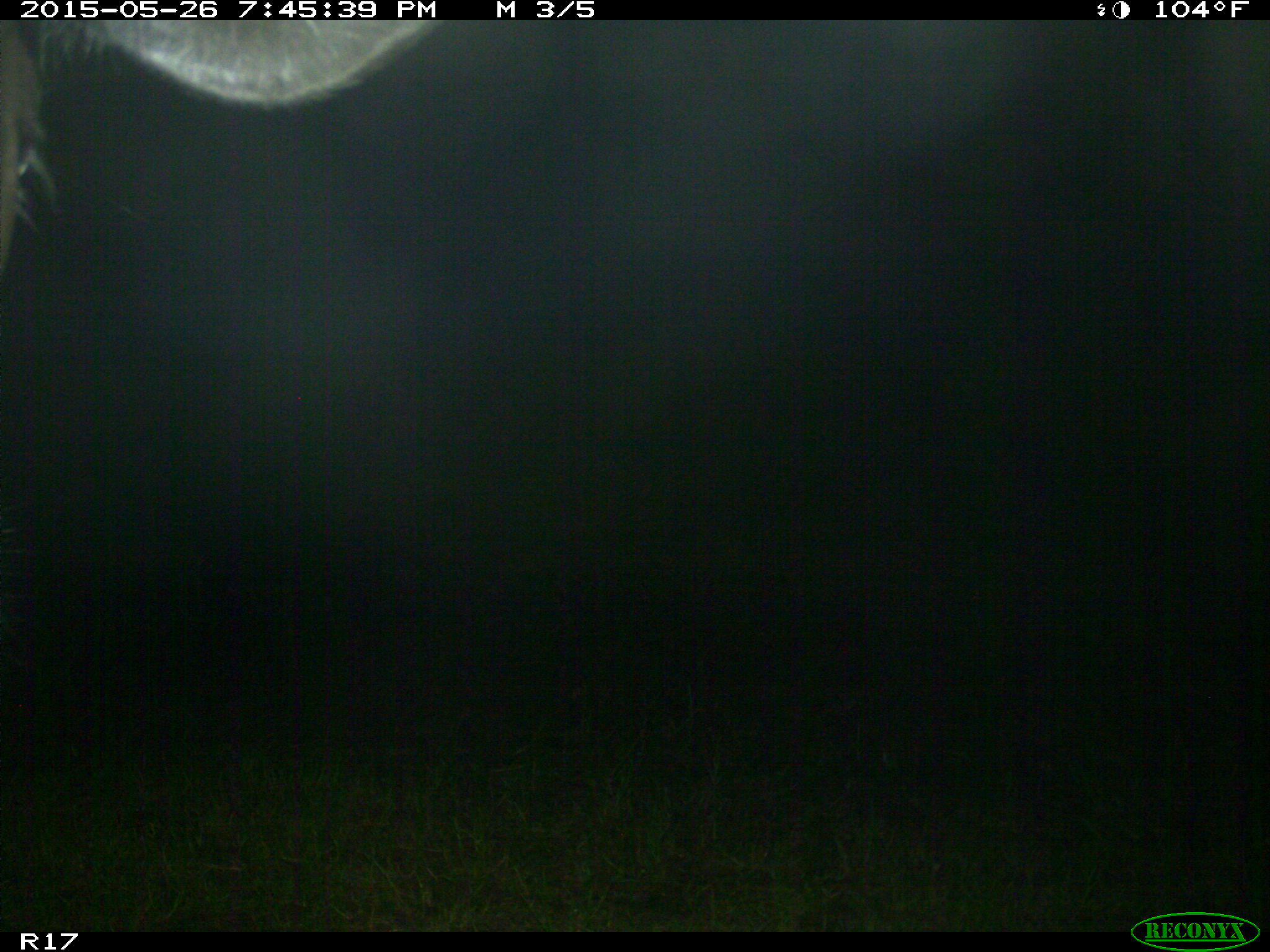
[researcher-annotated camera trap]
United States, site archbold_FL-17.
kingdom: Animalia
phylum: Chordata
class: Mammalia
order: Artiodactyla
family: Bovidae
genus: Bos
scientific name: Bos taurus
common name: domestic cow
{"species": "Bos taurus (domestic cow)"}